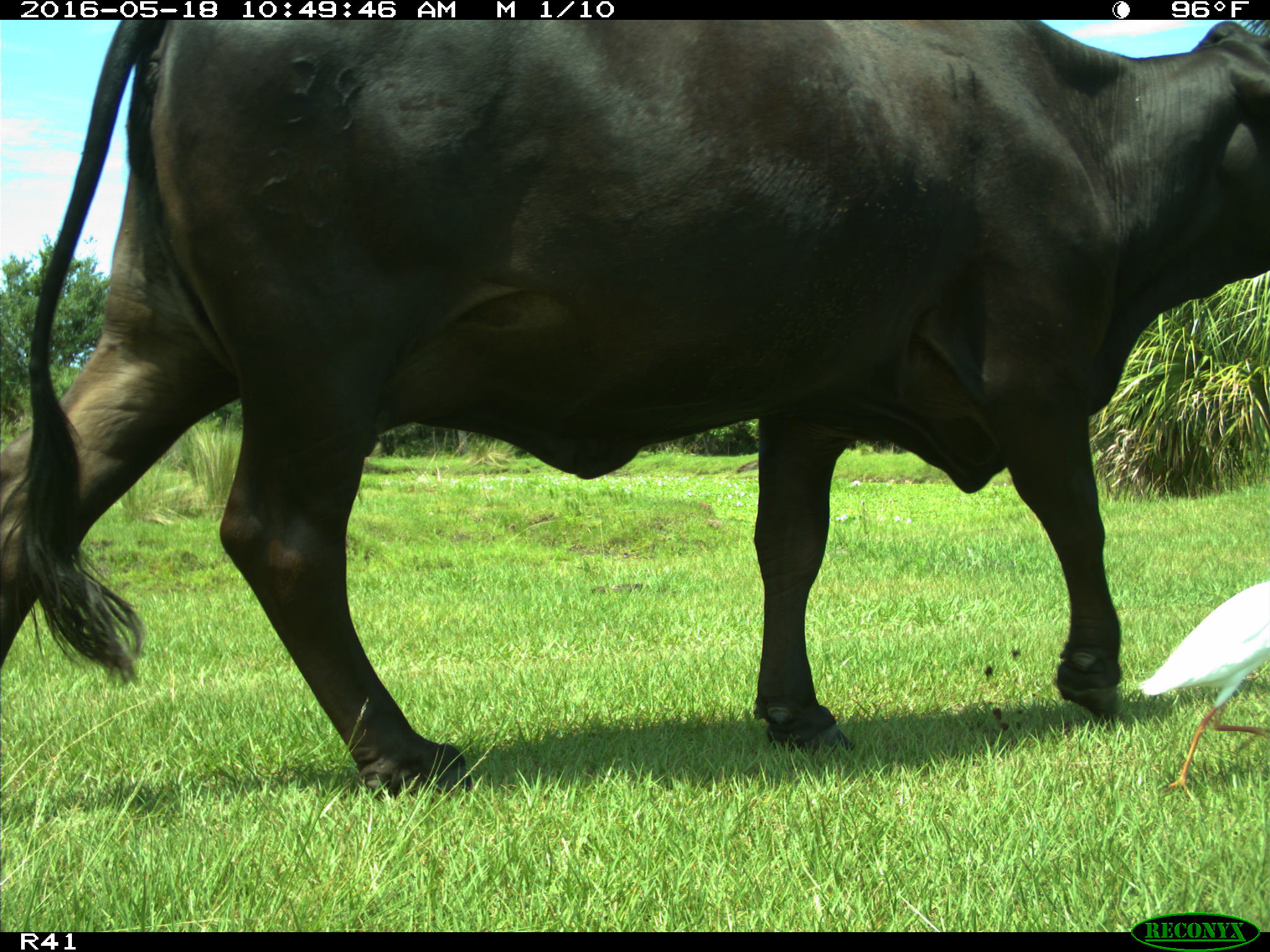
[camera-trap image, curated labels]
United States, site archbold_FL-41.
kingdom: Animalia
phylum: Chordata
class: Mammalia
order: Artiodactyla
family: Bovidae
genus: Bos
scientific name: Bos taurus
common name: domestic cow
Bos taurus (domestic cow).